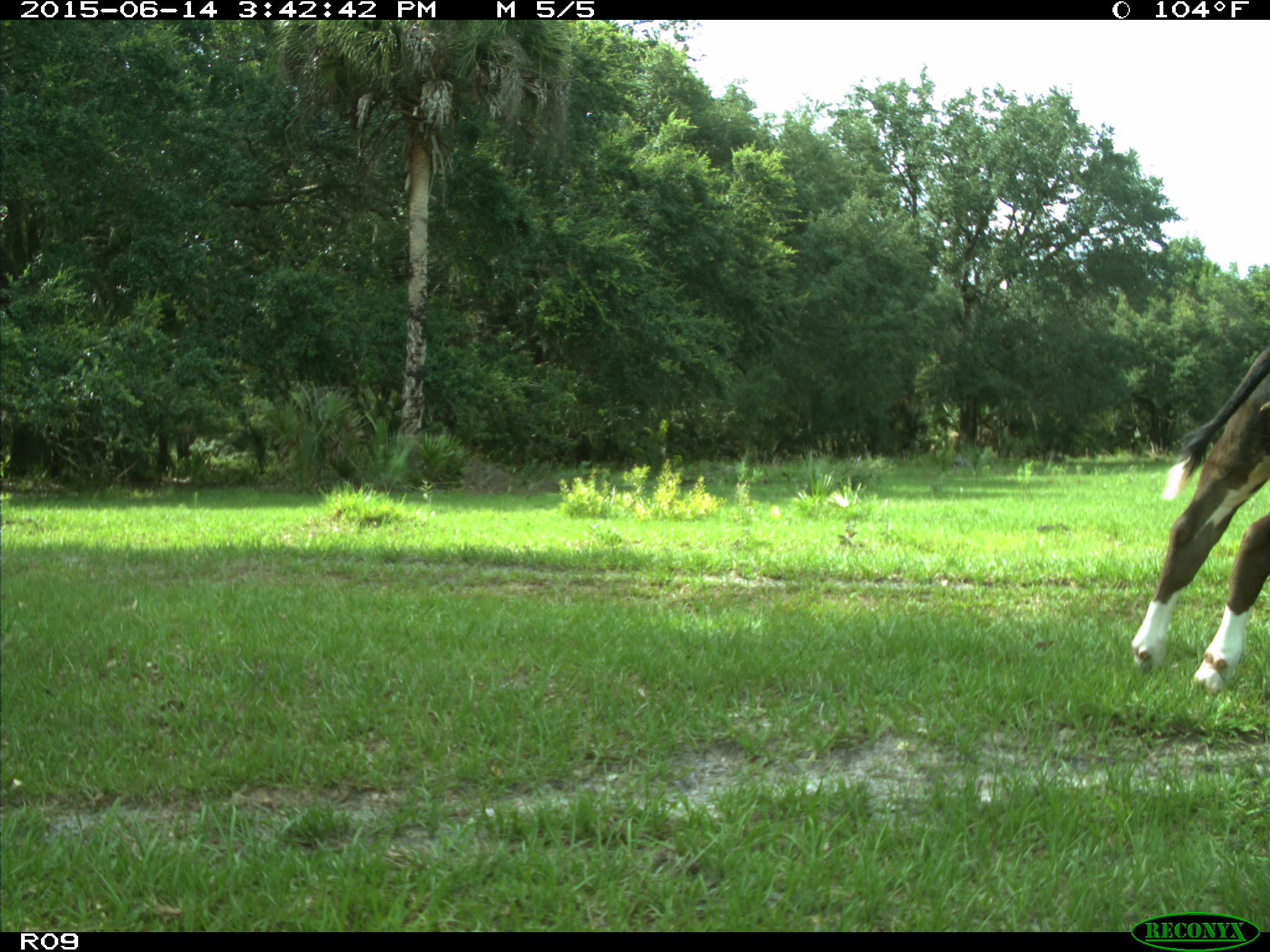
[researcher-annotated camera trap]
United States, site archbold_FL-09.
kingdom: Animalia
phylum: Chordata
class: Mammalia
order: Artiodactyla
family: Bovidae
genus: Bos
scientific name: Bos taurus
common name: domestic cow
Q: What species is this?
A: Bos taurus (domestic cow).